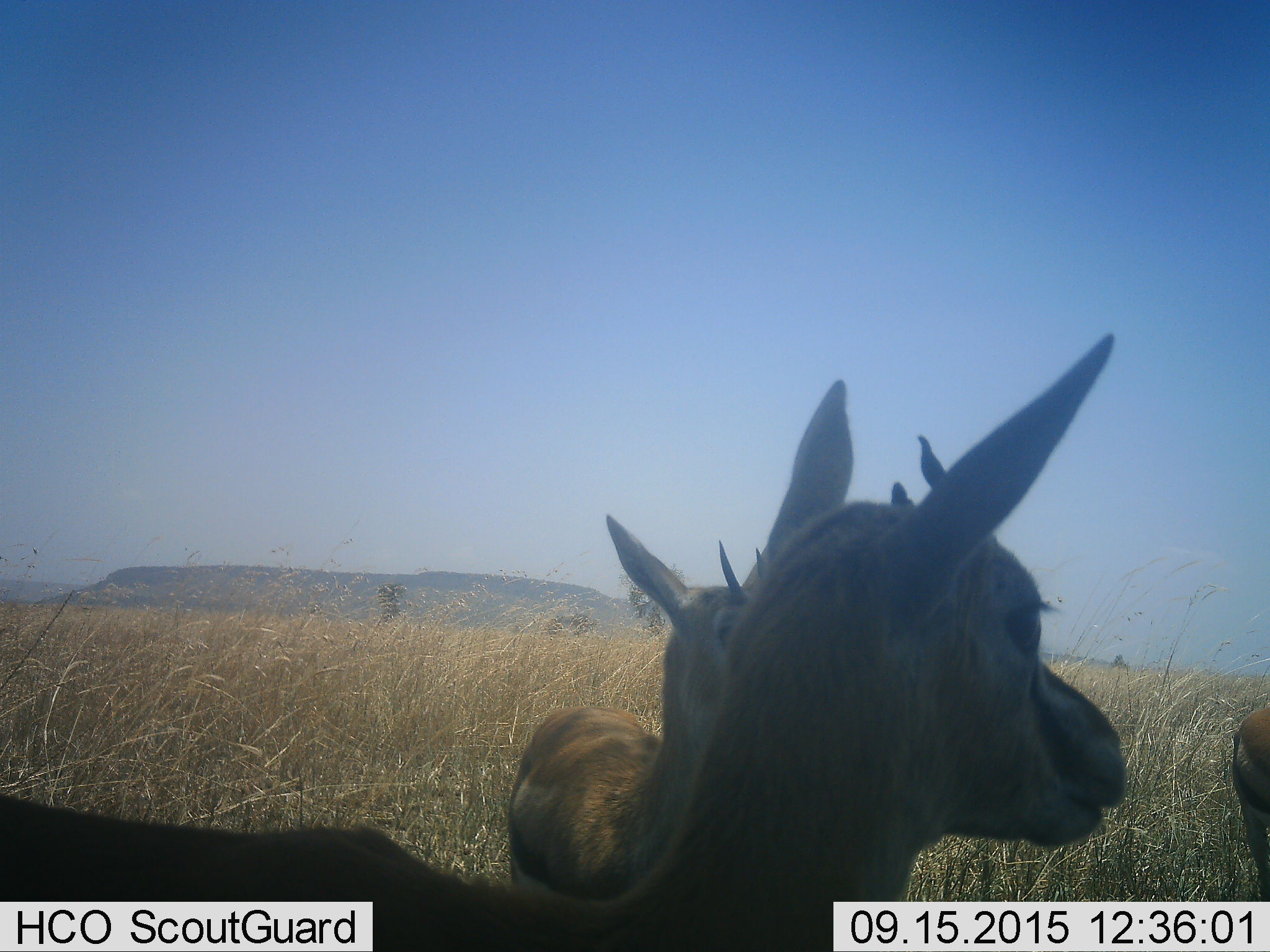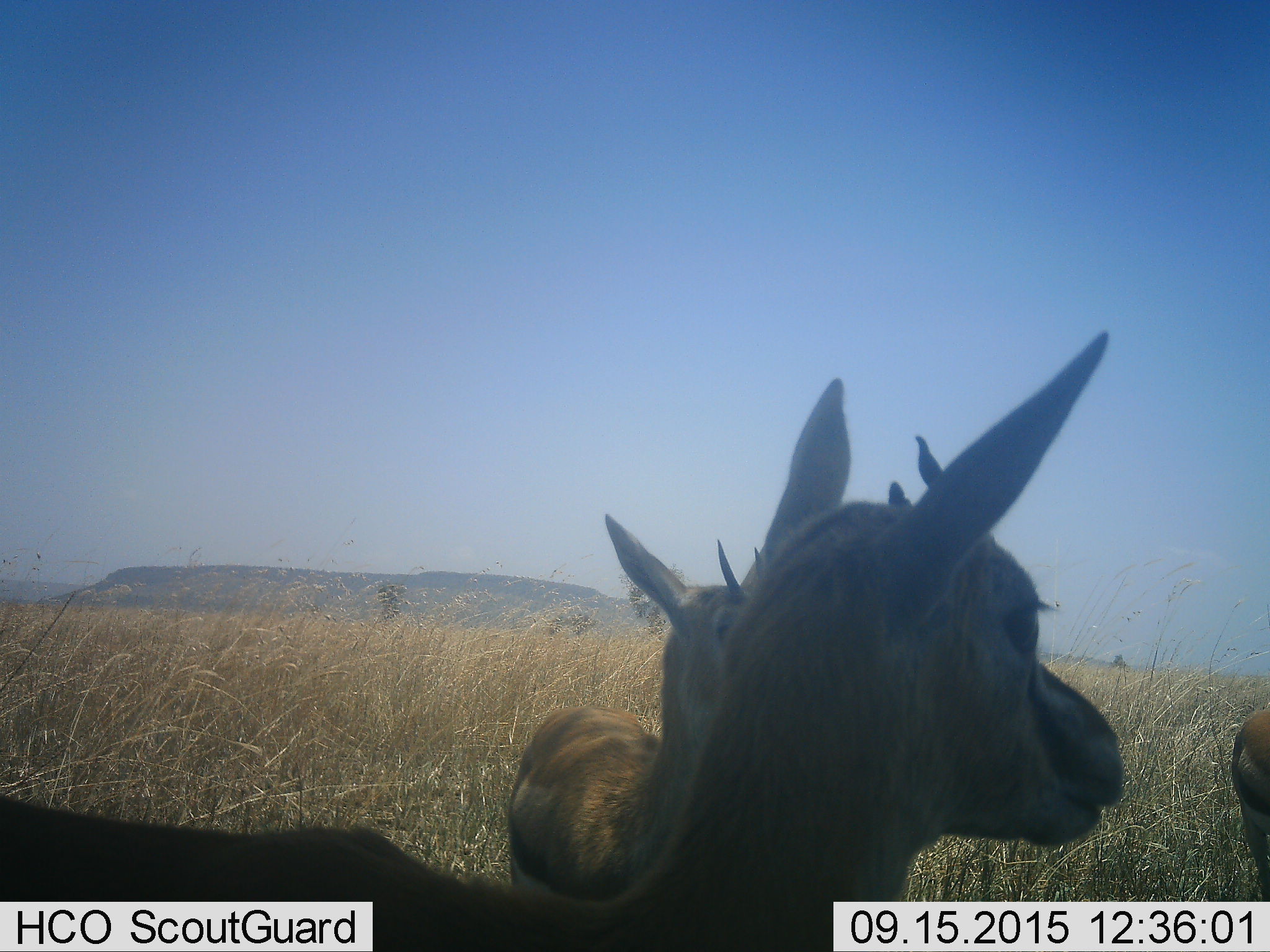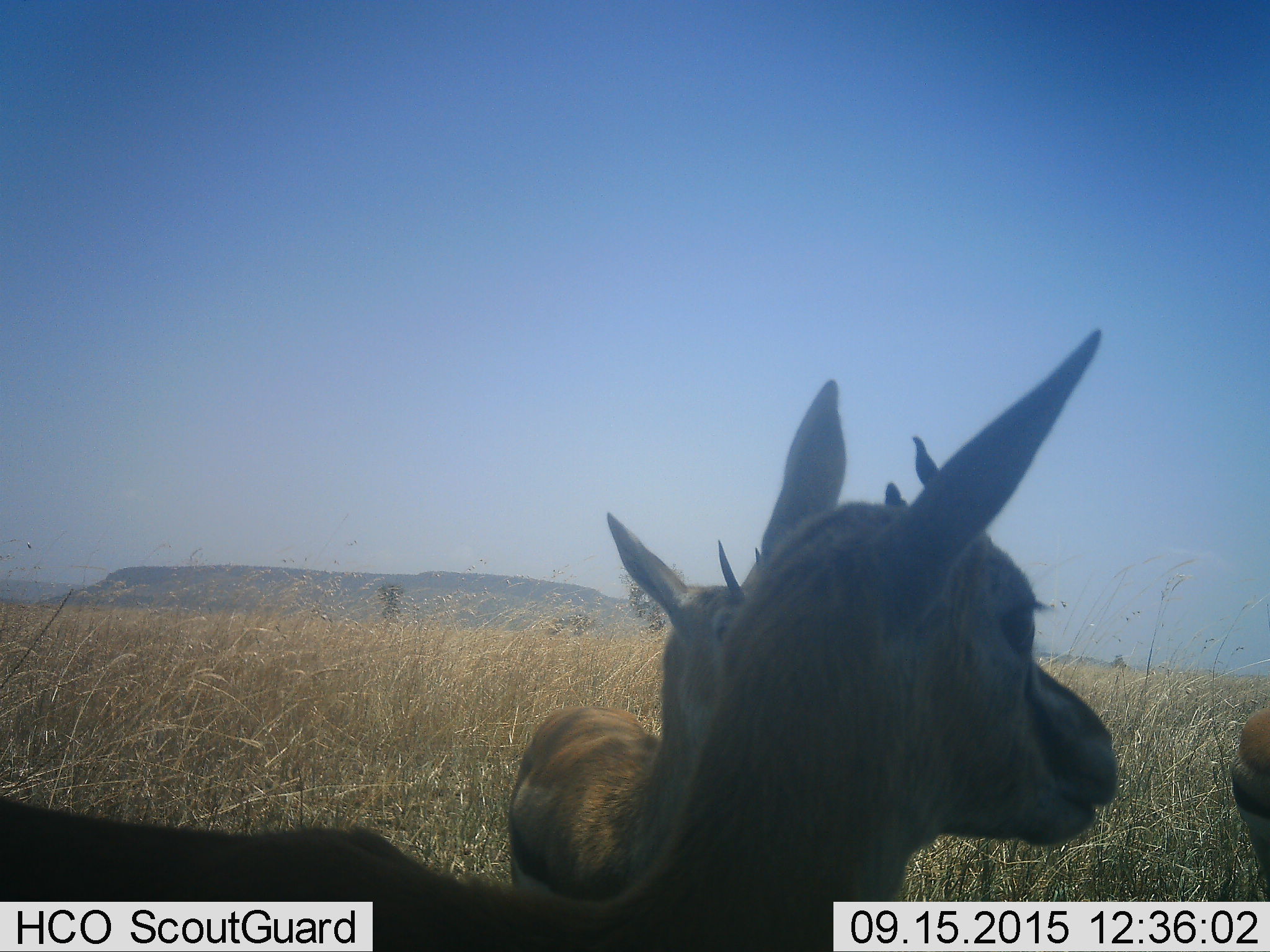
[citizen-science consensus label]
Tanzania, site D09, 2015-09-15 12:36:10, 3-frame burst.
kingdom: Animalia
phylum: Chordata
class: Mammalia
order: Artiodactyla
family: Bovidae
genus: Eudorcas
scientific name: Eudorcas thomsonii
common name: thomson's gazelle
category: gazellethomsons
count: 3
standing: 100%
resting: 17%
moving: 8%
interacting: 8%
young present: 0%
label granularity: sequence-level